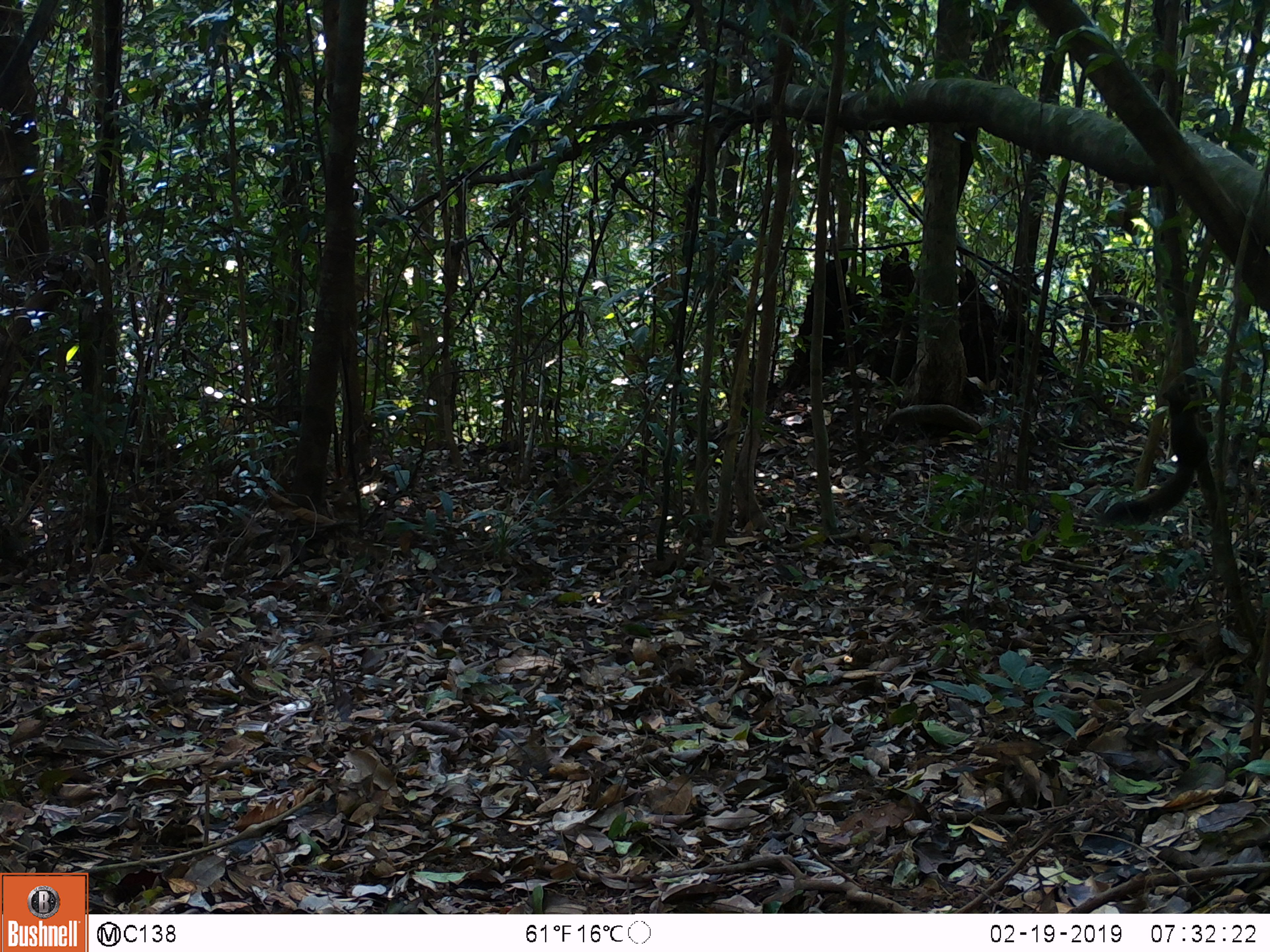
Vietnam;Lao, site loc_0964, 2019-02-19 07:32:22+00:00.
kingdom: Animalia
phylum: Chordata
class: Mammalia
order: Rodentia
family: Sciuridae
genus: Sciurus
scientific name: Sciurus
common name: squirrel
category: unidentified squirrel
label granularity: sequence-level